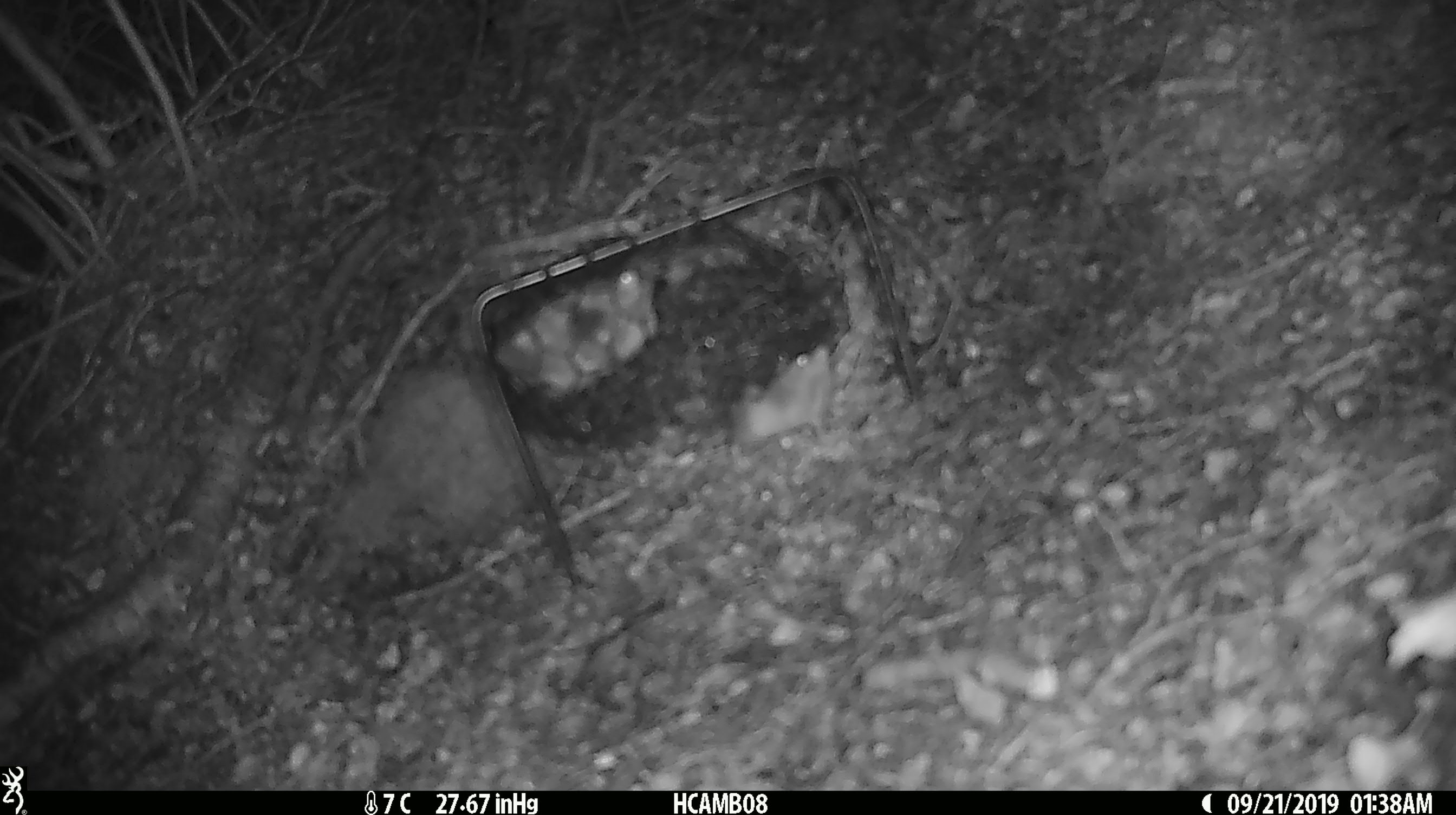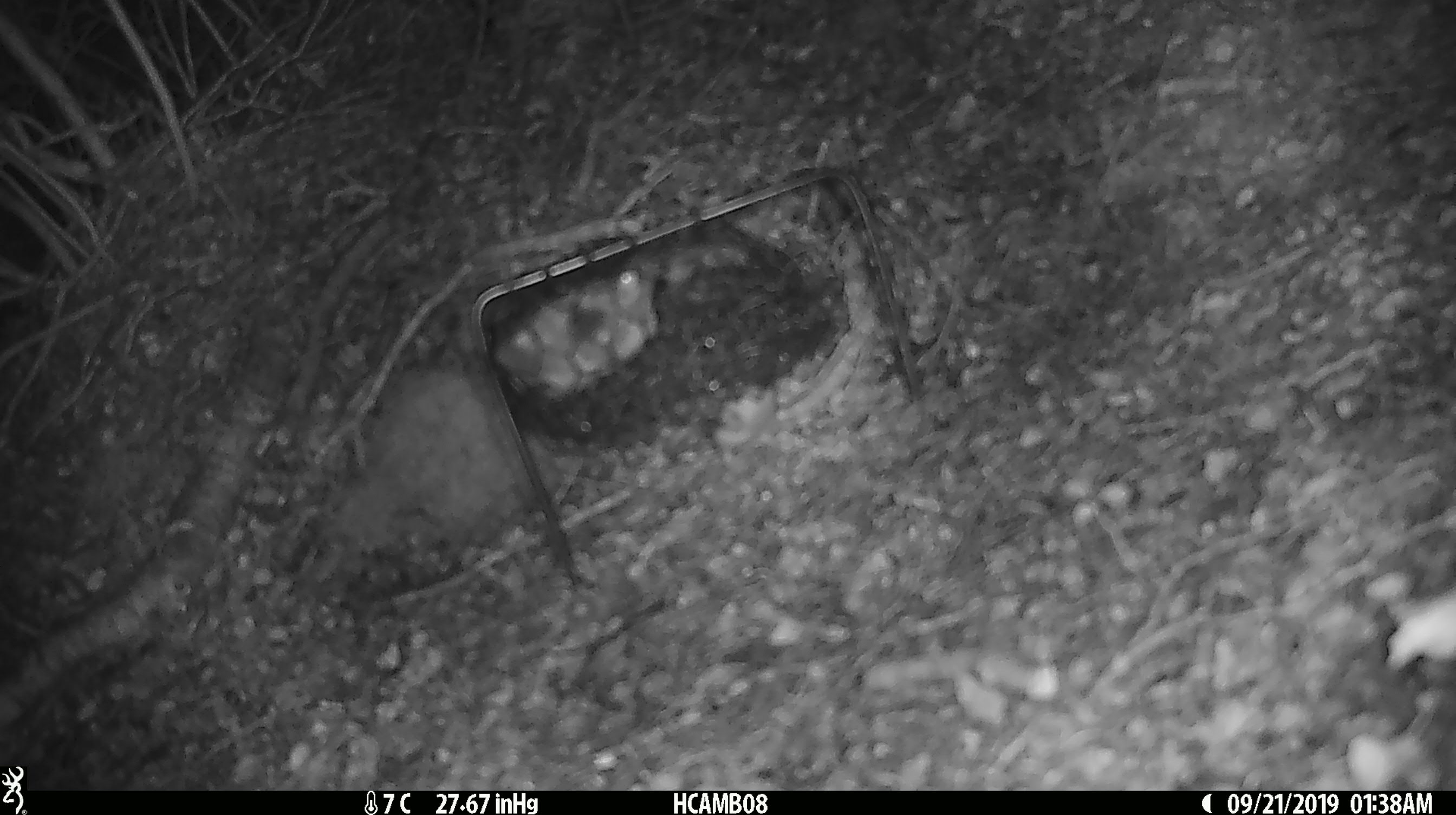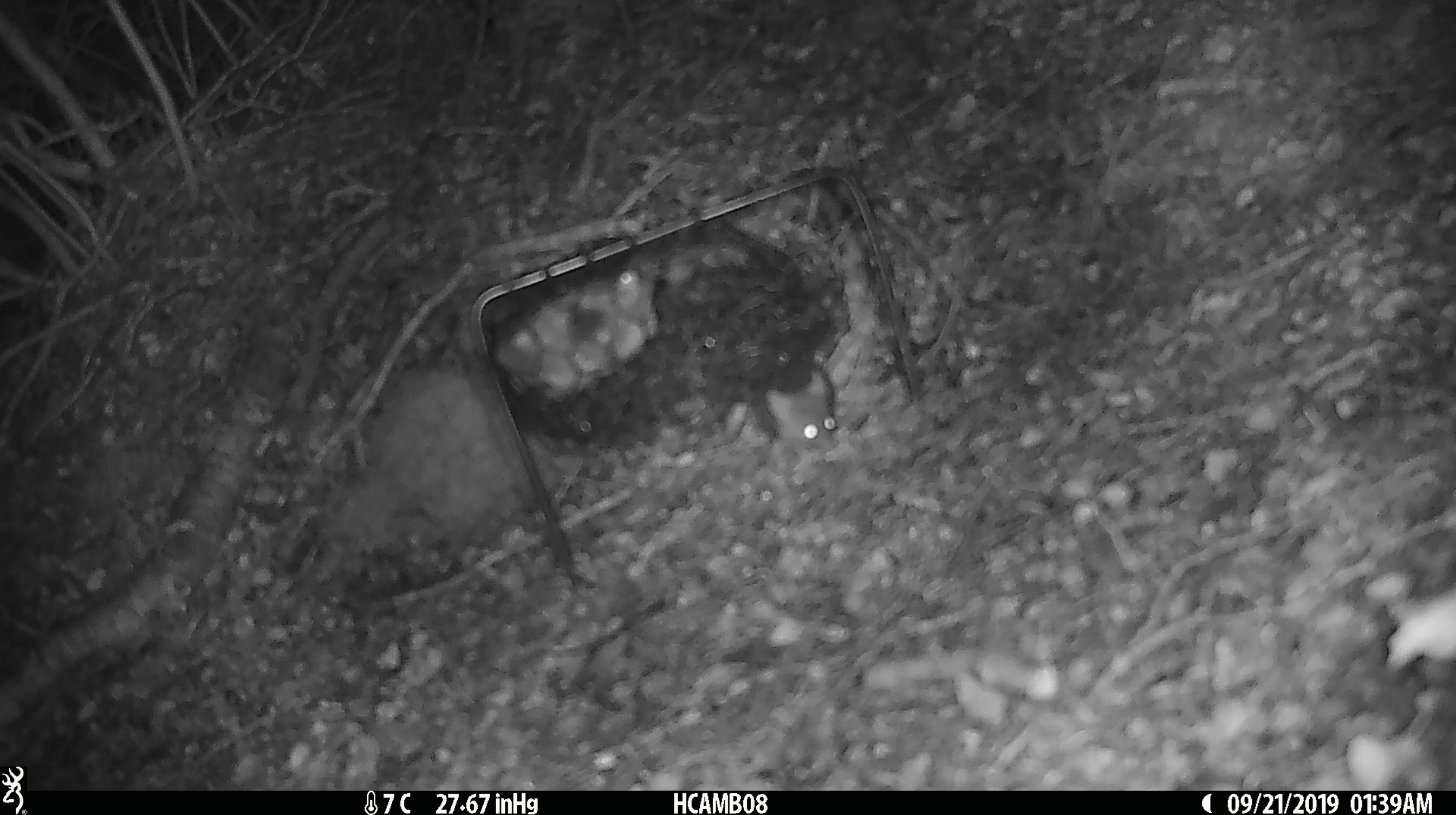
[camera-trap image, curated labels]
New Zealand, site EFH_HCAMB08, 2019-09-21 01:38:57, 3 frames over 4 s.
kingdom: Animalia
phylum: Chordata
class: Mammalia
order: Rodentia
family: Muridae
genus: Mus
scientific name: Mus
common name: mouse